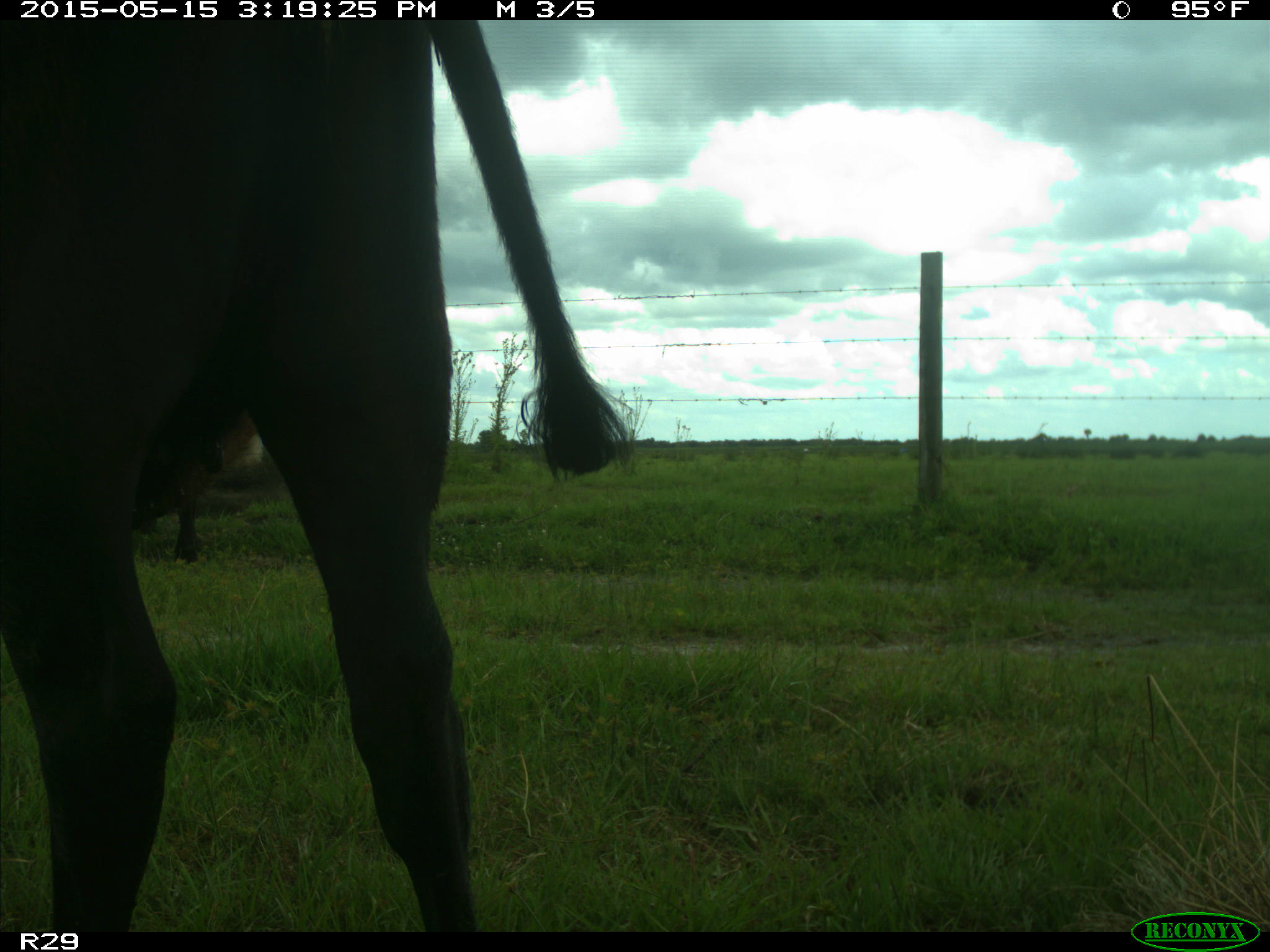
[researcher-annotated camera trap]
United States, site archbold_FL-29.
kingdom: Animalia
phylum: Chordata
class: Mammalia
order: Artiodactyla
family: Bovidae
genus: Bos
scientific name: Bos taurus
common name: domestic cow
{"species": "Bos taurus (domestic cow)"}